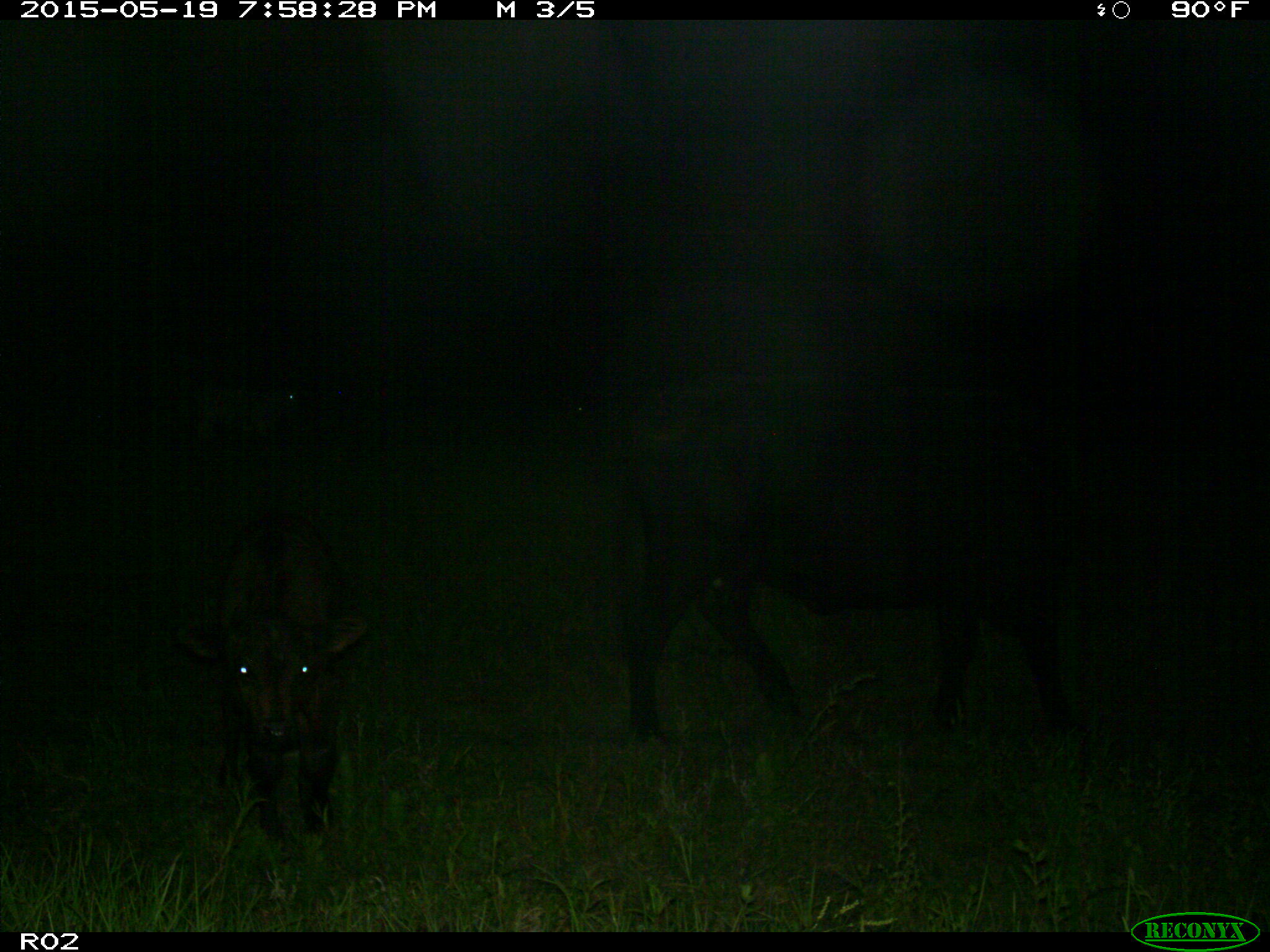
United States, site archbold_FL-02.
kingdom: Animalia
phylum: Chordata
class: Mammalia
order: Artiodactyla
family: Bovidae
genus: Bos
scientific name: Bos taurus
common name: domestic cow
Bos taurus (domestic cow).